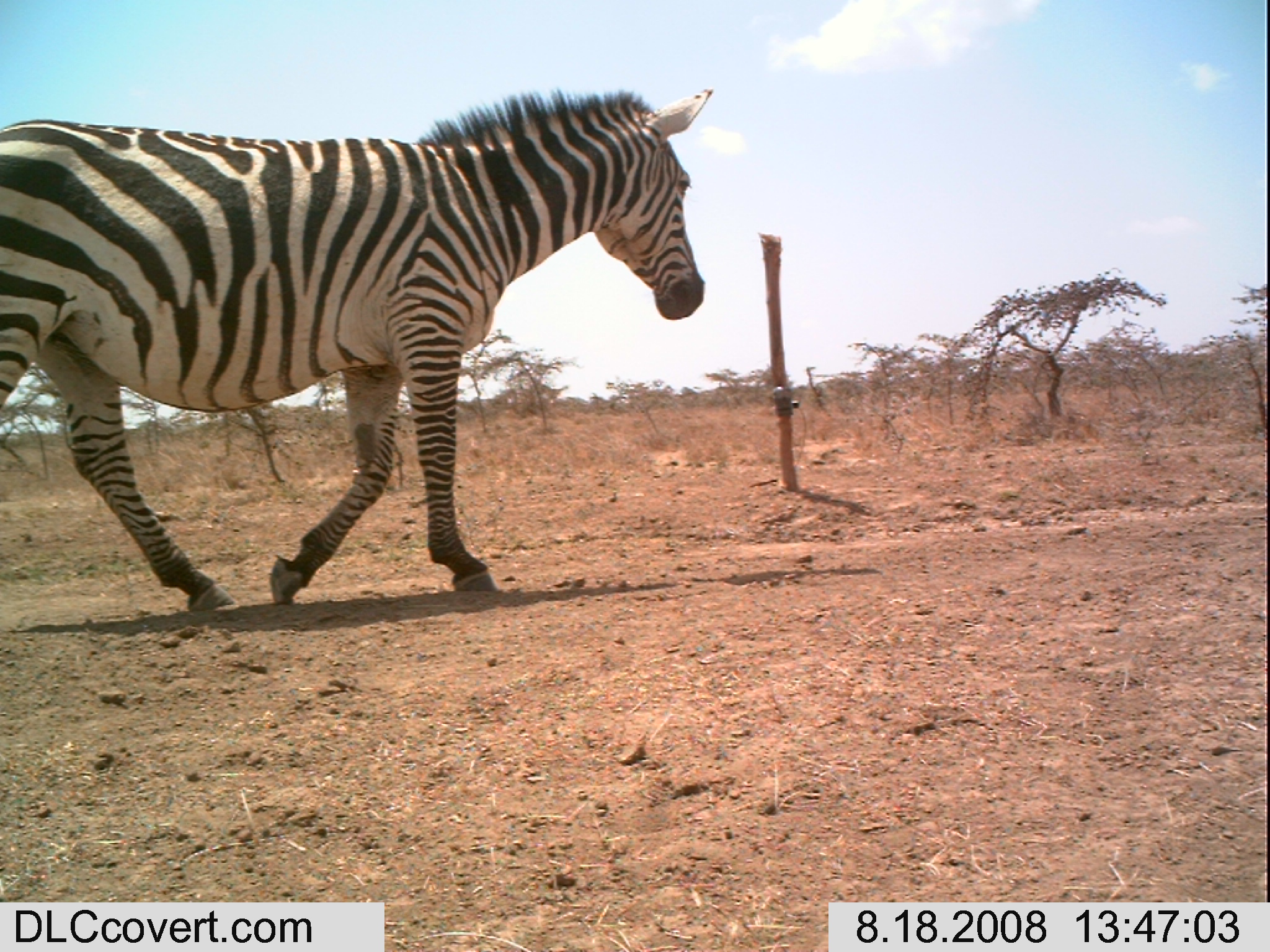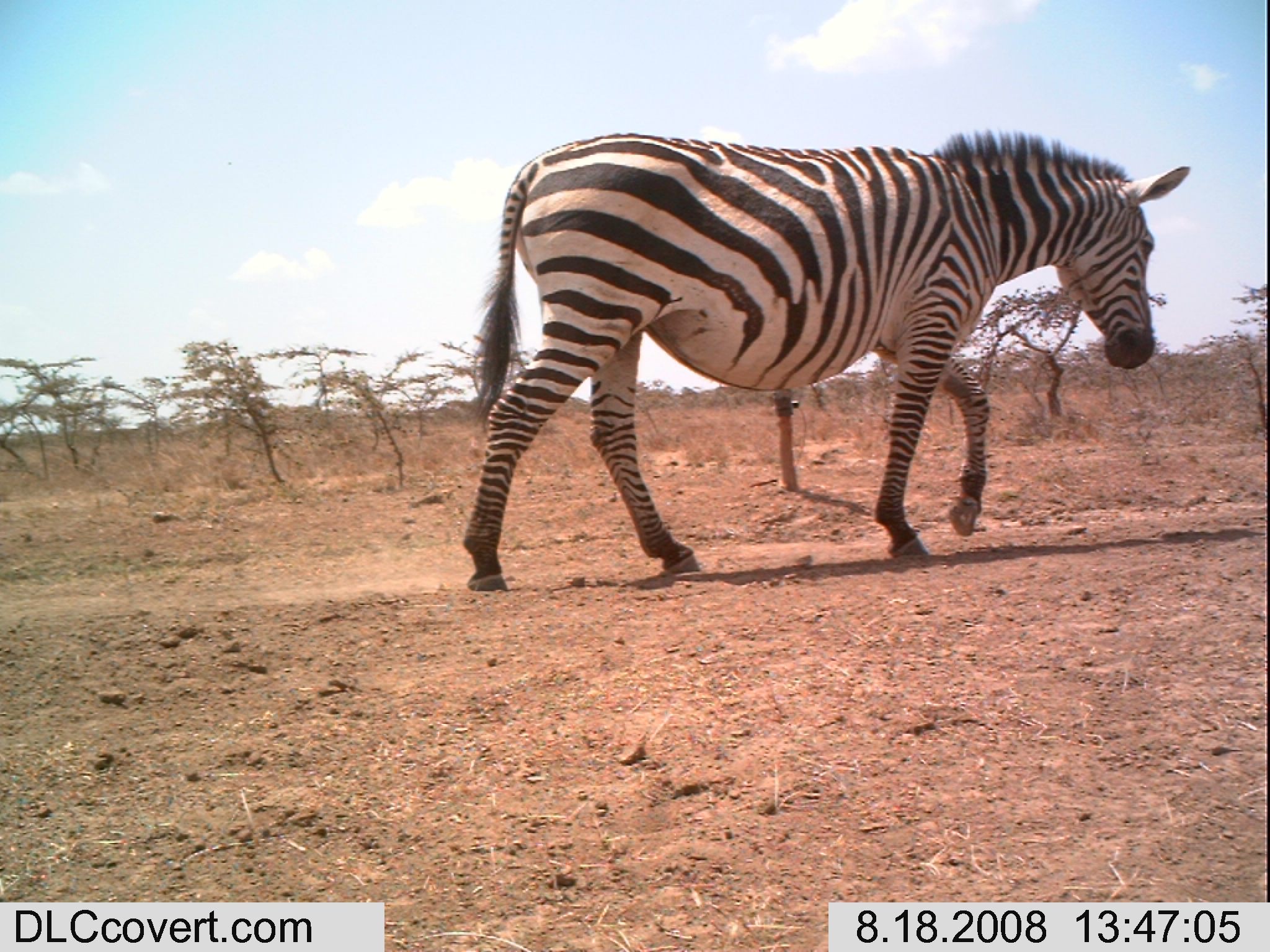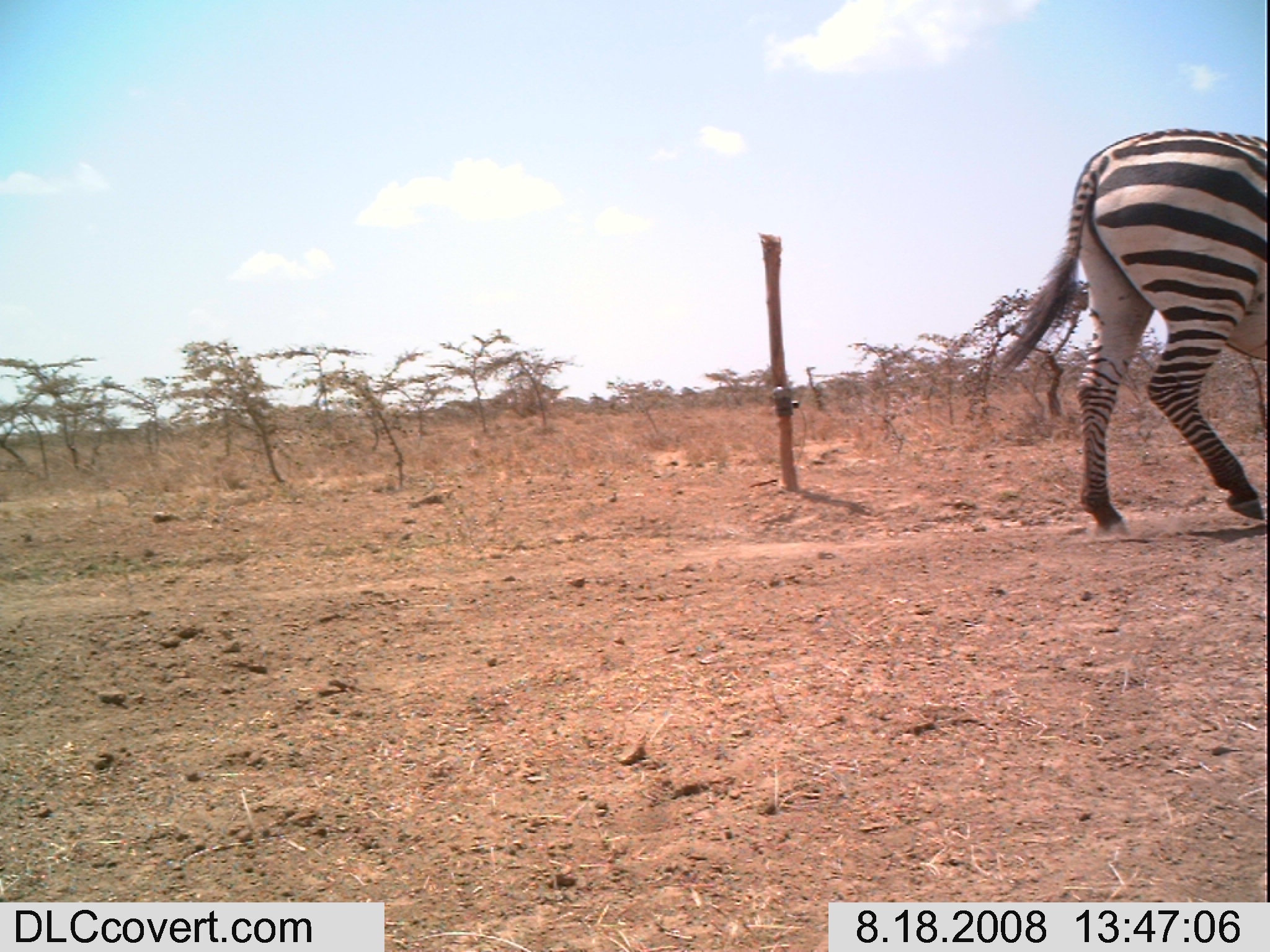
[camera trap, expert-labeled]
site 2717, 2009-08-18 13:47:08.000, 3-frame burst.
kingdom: Animalia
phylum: Chordata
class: Mammalia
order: Perissodactyla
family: Equidae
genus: Equus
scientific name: Equus quagga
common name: plains zebra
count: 1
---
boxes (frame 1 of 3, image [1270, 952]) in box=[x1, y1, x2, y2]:
equus quagga: box=[1, 87, 713, 610]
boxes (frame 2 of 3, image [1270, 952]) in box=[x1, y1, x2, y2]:
equus quagga: box=[463, 127, 1191, 589]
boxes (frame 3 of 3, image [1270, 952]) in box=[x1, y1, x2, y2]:
equus quagga: box=[992, 128, 1269, 540]